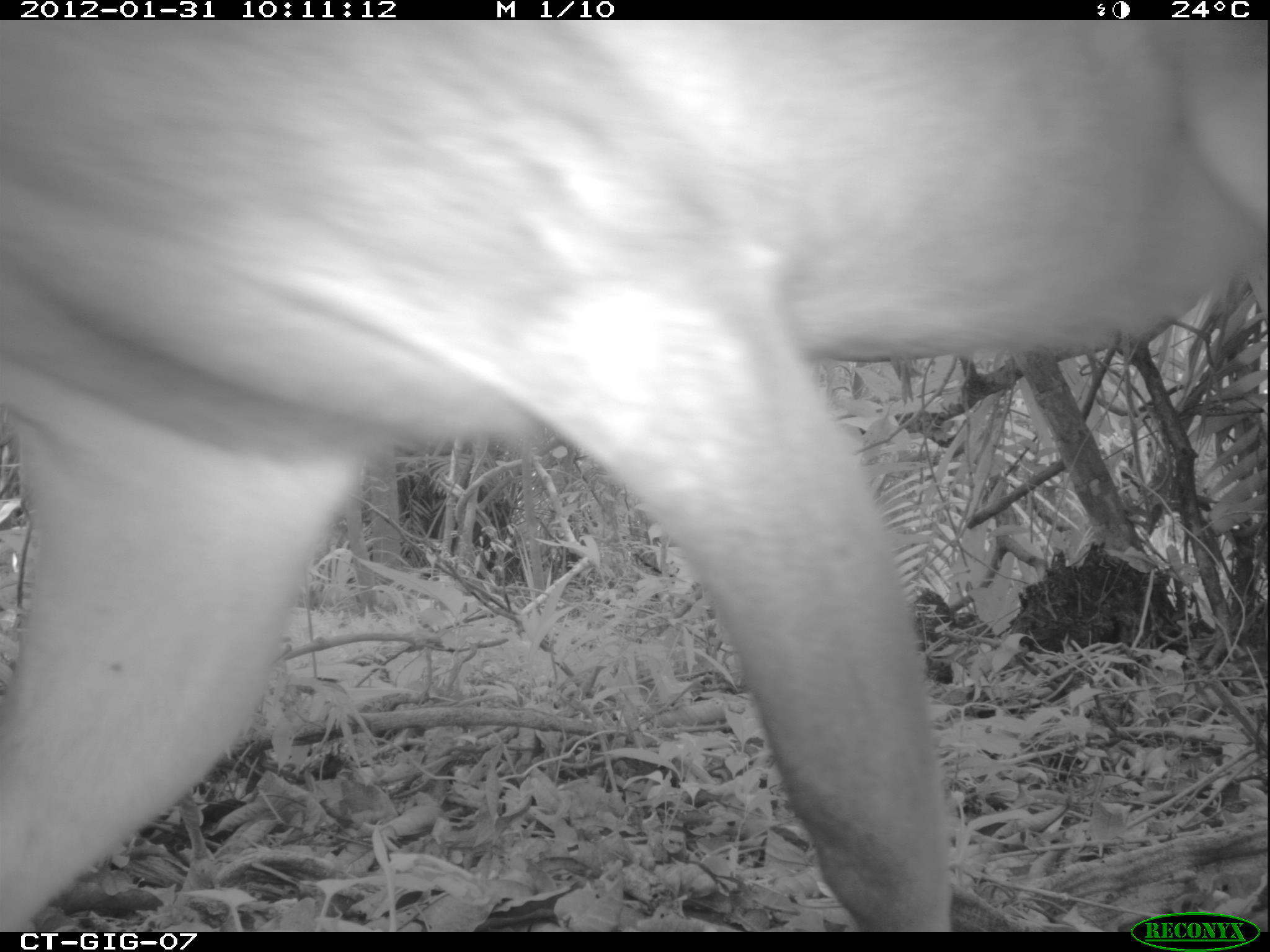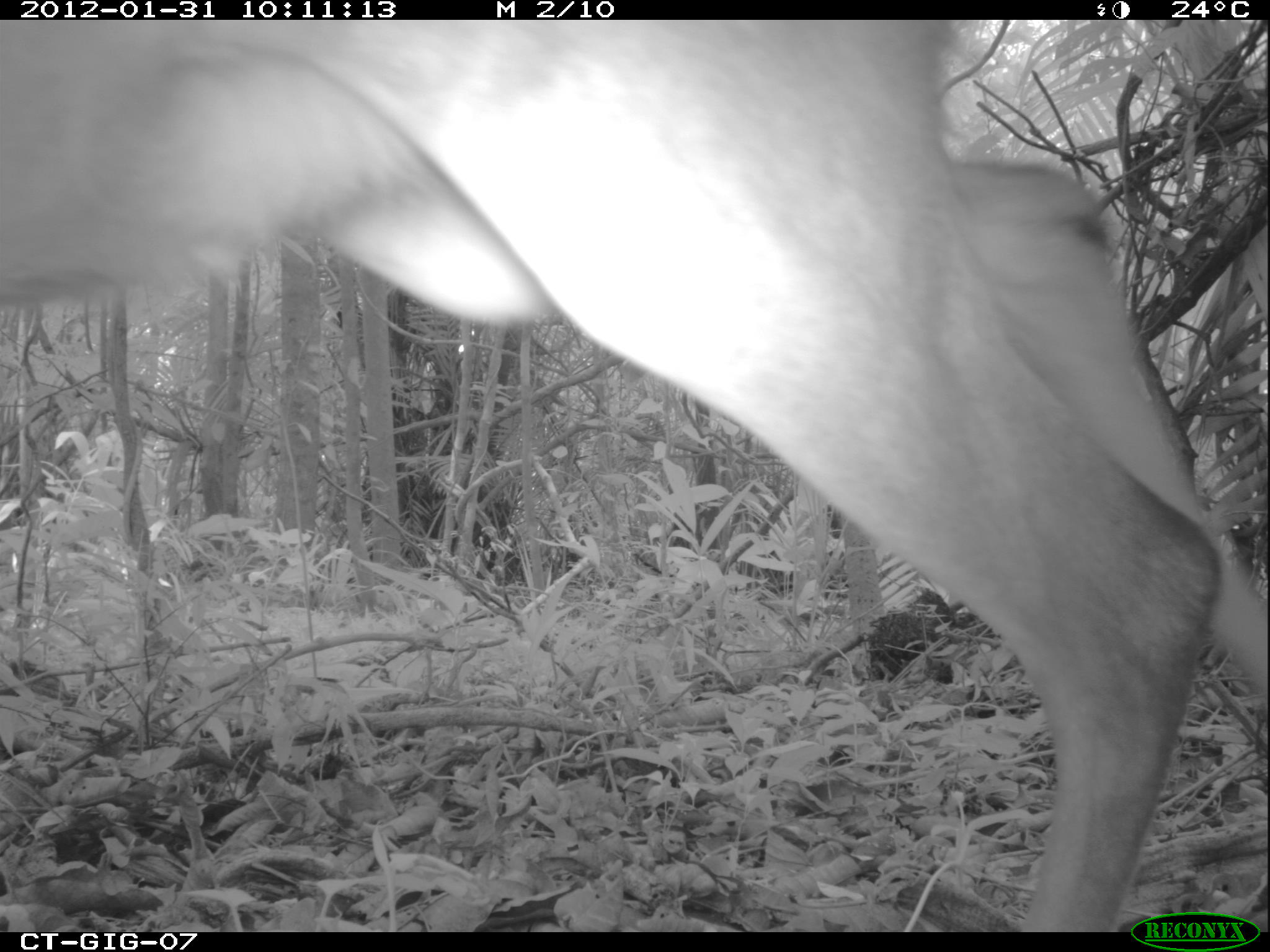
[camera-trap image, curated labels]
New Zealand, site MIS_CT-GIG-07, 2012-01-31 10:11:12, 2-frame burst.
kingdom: Animalia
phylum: Chordata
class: Mammalia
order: Artiodactyla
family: Cervidae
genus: Odocoileus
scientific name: Odocoileus virginianus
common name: white-tailed deer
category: white tailed deer